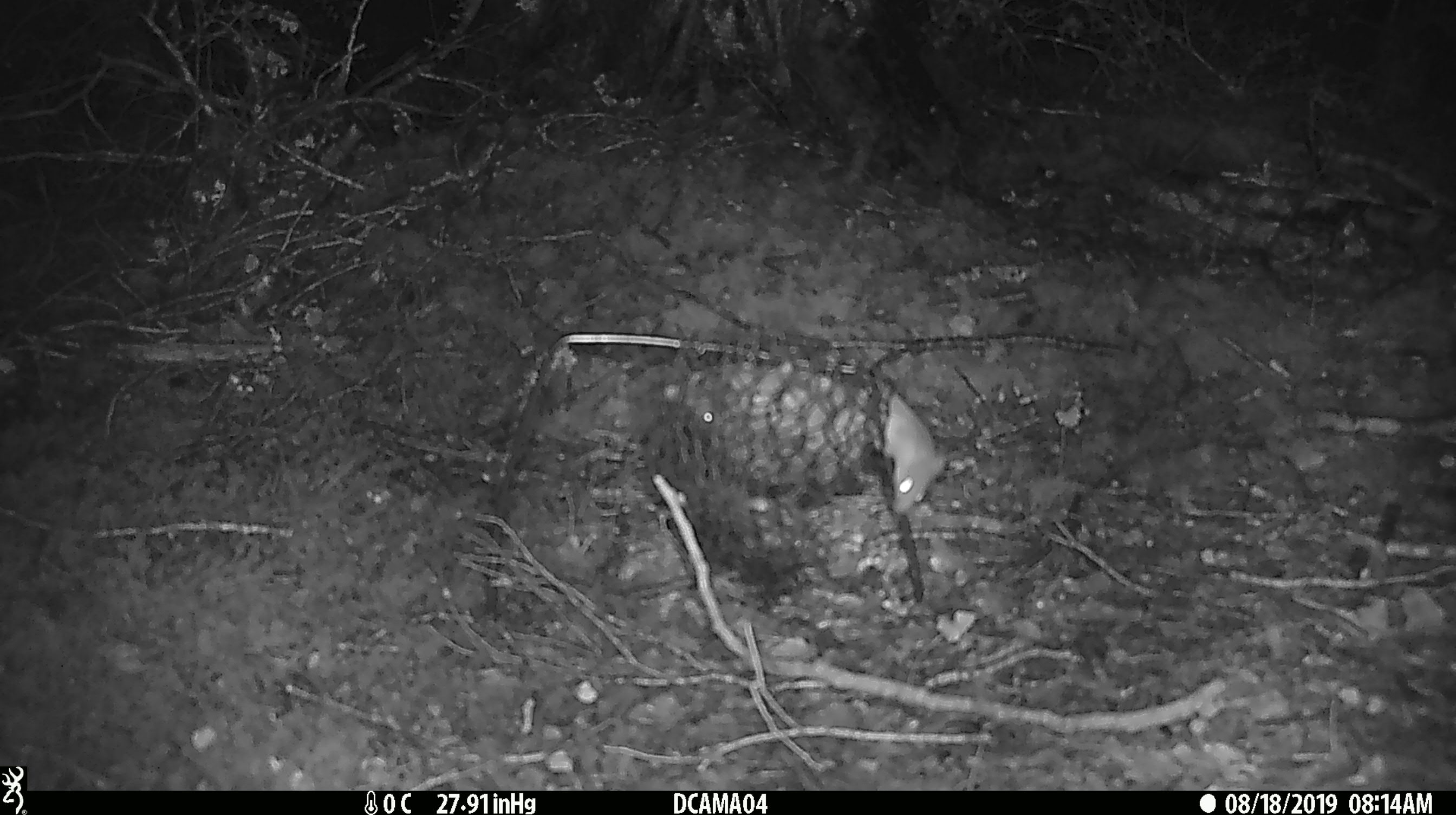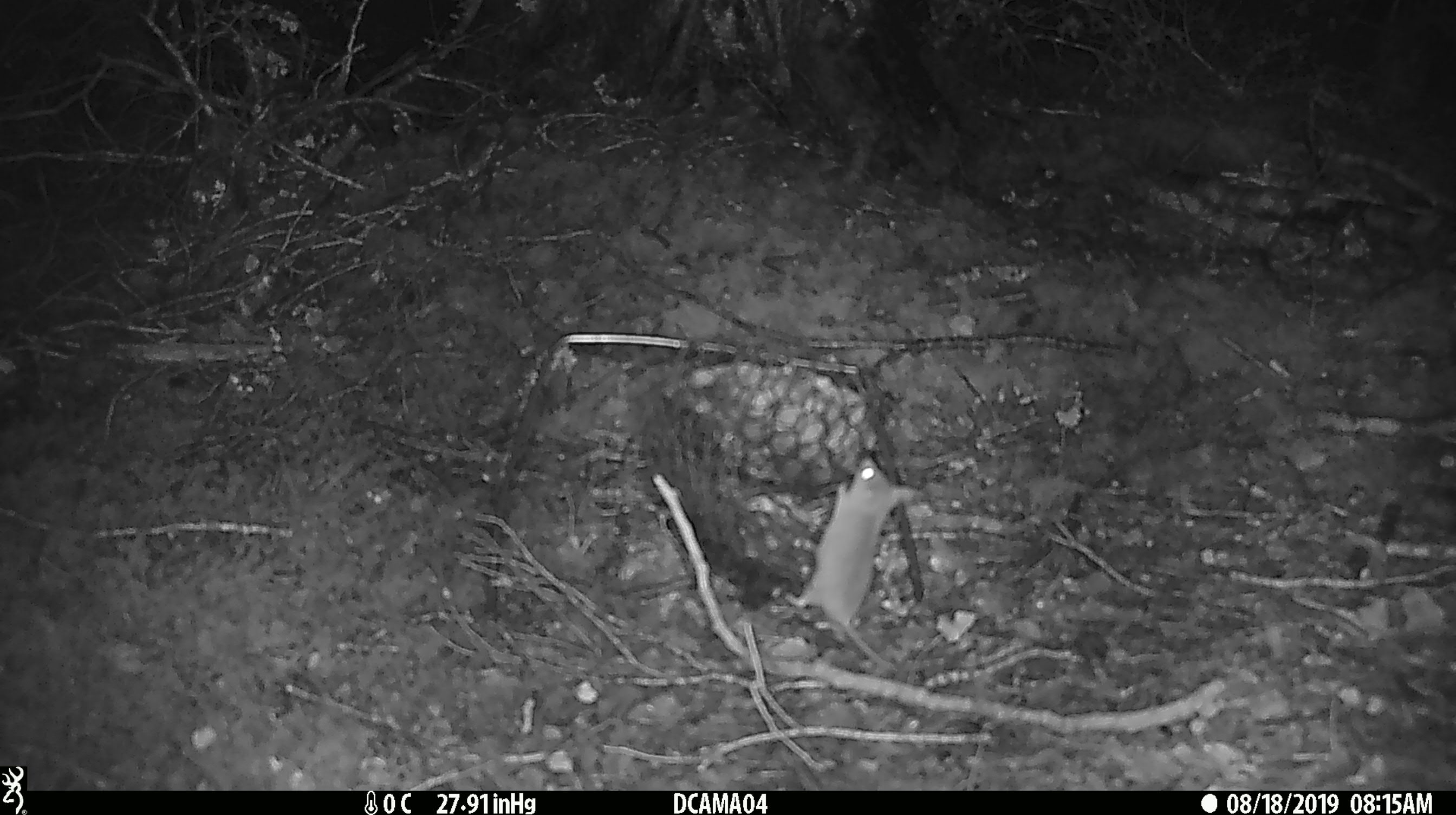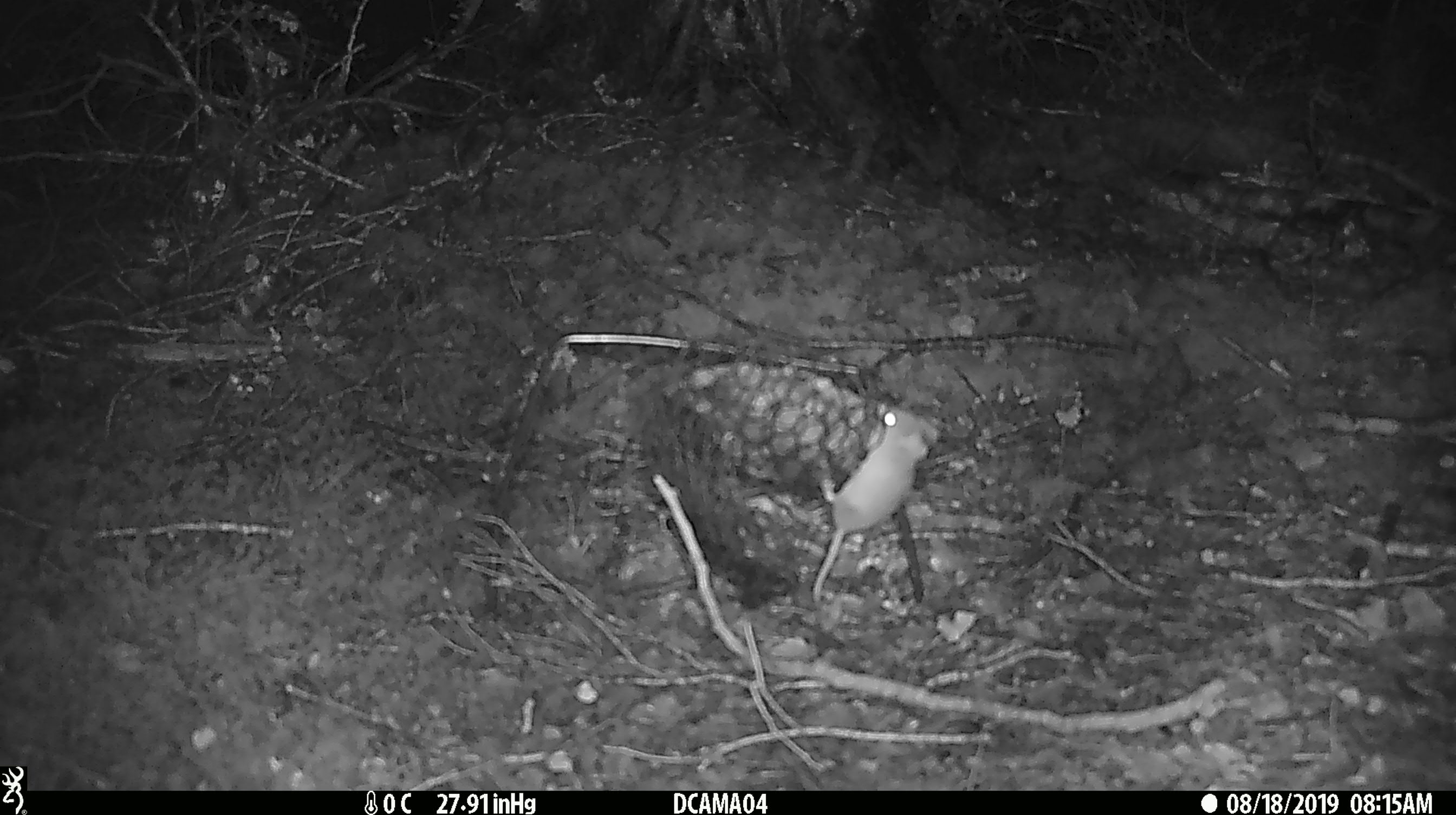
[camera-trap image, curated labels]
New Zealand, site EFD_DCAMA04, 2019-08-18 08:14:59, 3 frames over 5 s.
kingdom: Animalia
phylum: Chordata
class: Mammalia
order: Rodentia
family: Muridae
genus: Mus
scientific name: Mus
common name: mouse